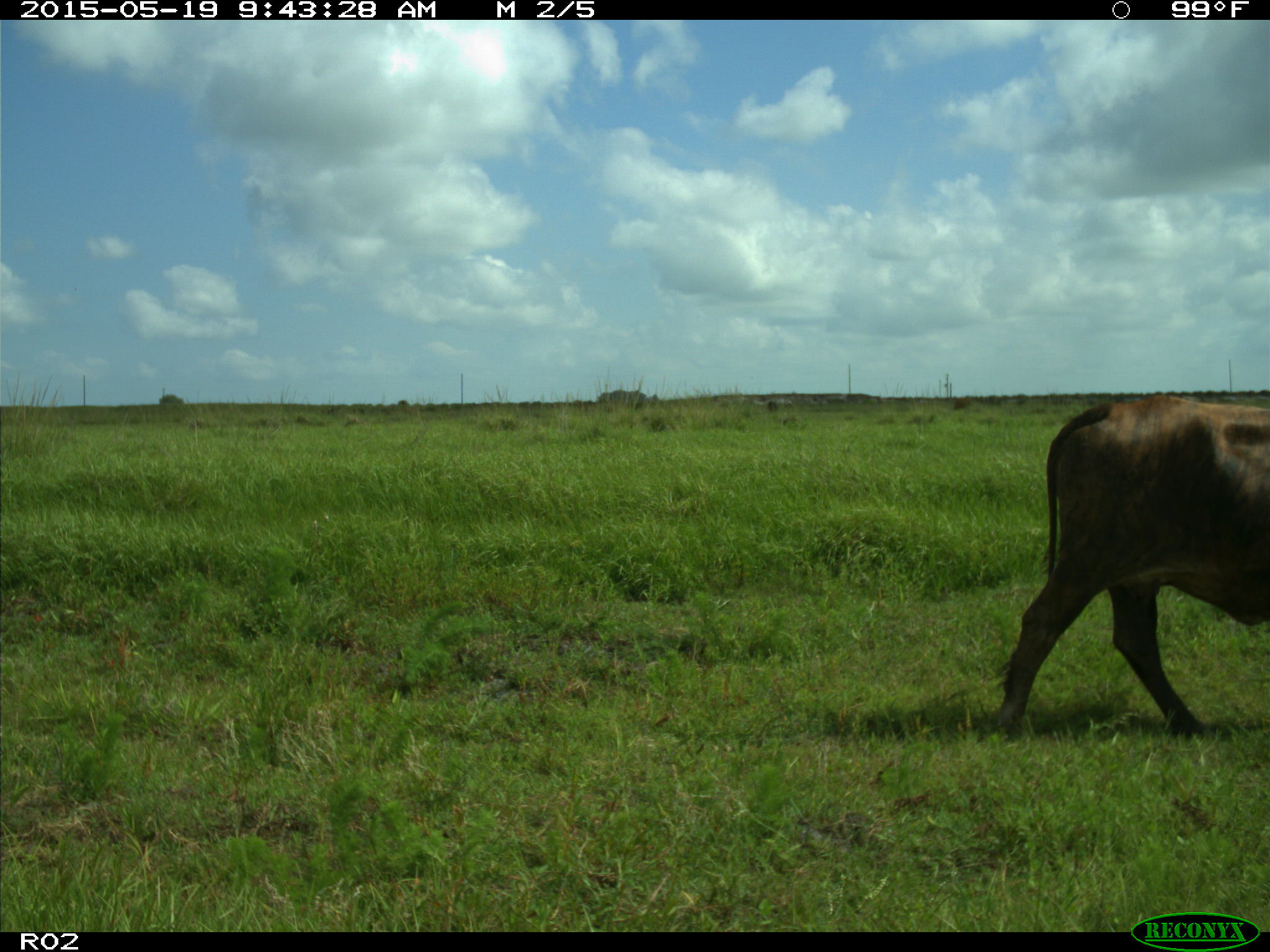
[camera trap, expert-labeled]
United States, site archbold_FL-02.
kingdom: Animalia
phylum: Chordata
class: Mammalia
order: Artiodactyla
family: Bovidae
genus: Bos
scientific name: Bos taurus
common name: domestic cow